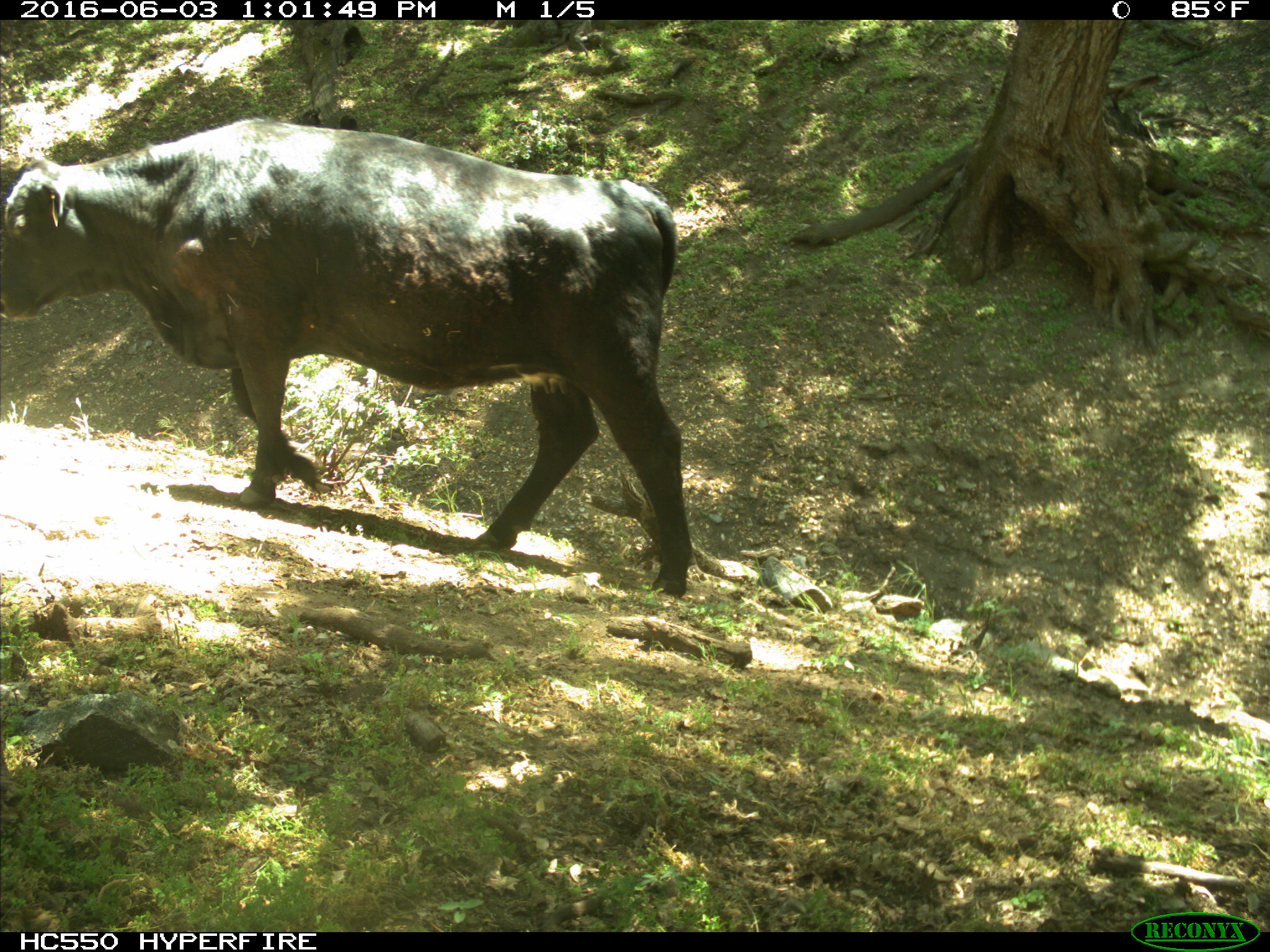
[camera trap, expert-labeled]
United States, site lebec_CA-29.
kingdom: Animalia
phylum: Chordata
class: Mammalia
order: Artiodactyla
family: Bovidae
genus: Bos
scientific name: Bos taurus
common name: domestic cow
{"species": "Bos taurus (domestic cow)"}